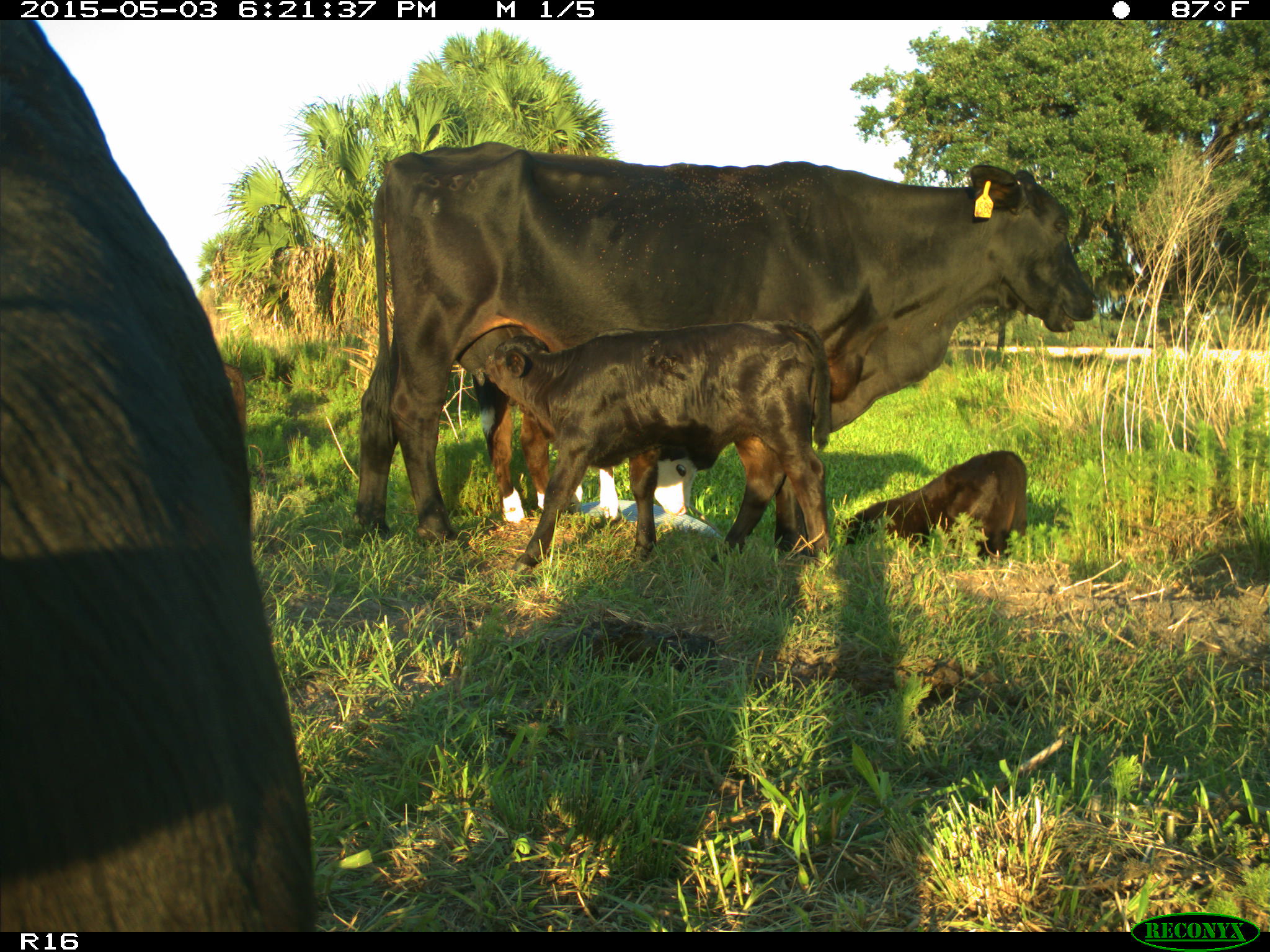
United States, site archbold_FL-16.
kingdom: Animalia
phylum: Chordata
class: Mammalia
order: Artiodactyla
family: Bovidae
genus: Bos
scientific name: Bos taurus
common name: domestic cow